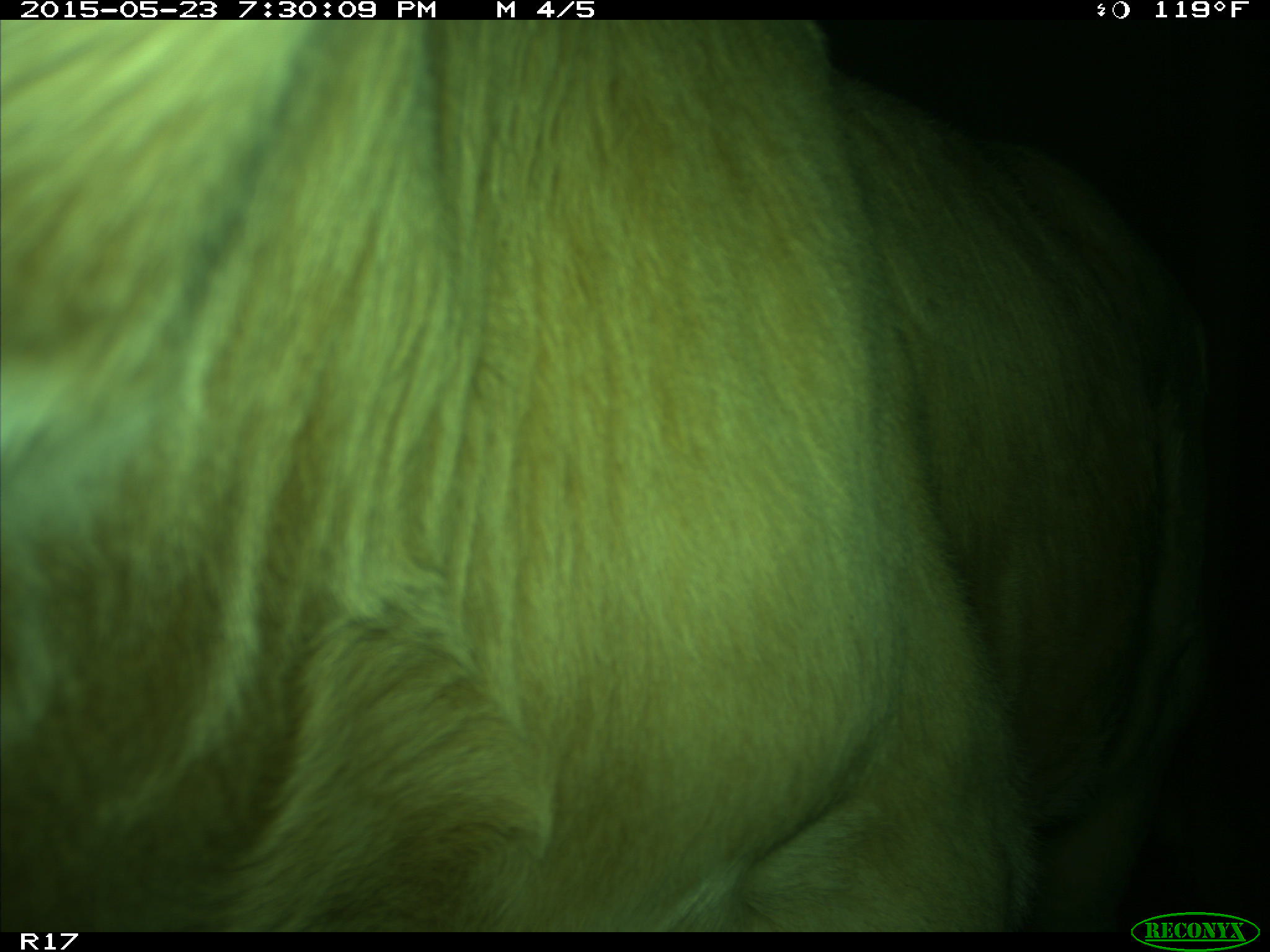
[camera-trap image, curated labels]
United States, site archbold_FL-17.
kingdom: Animalia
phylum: Chordata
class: Mammalia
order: Artiodactyla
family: Bovidae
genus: Bos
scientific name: Bos taurus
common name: domestic cow